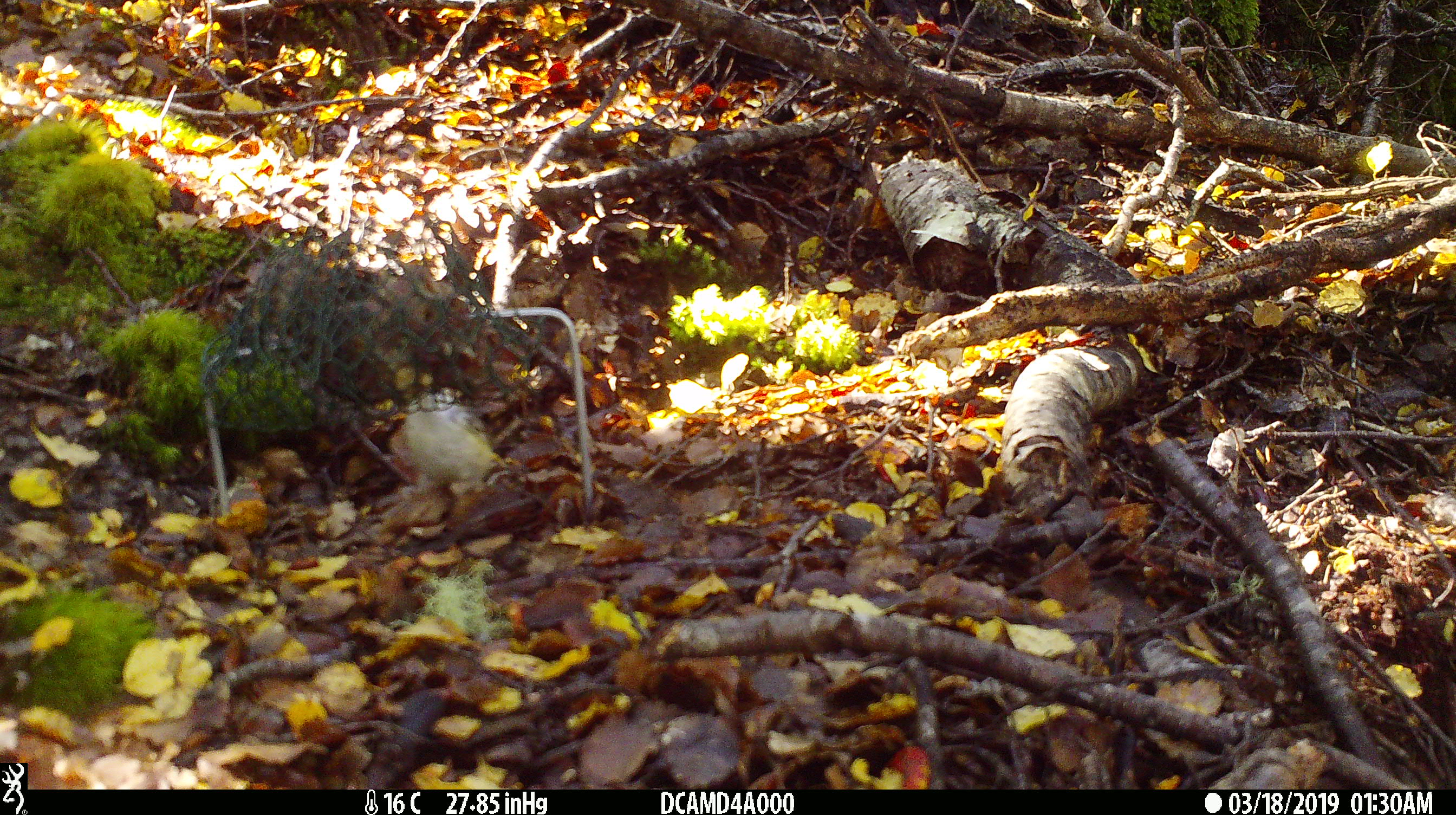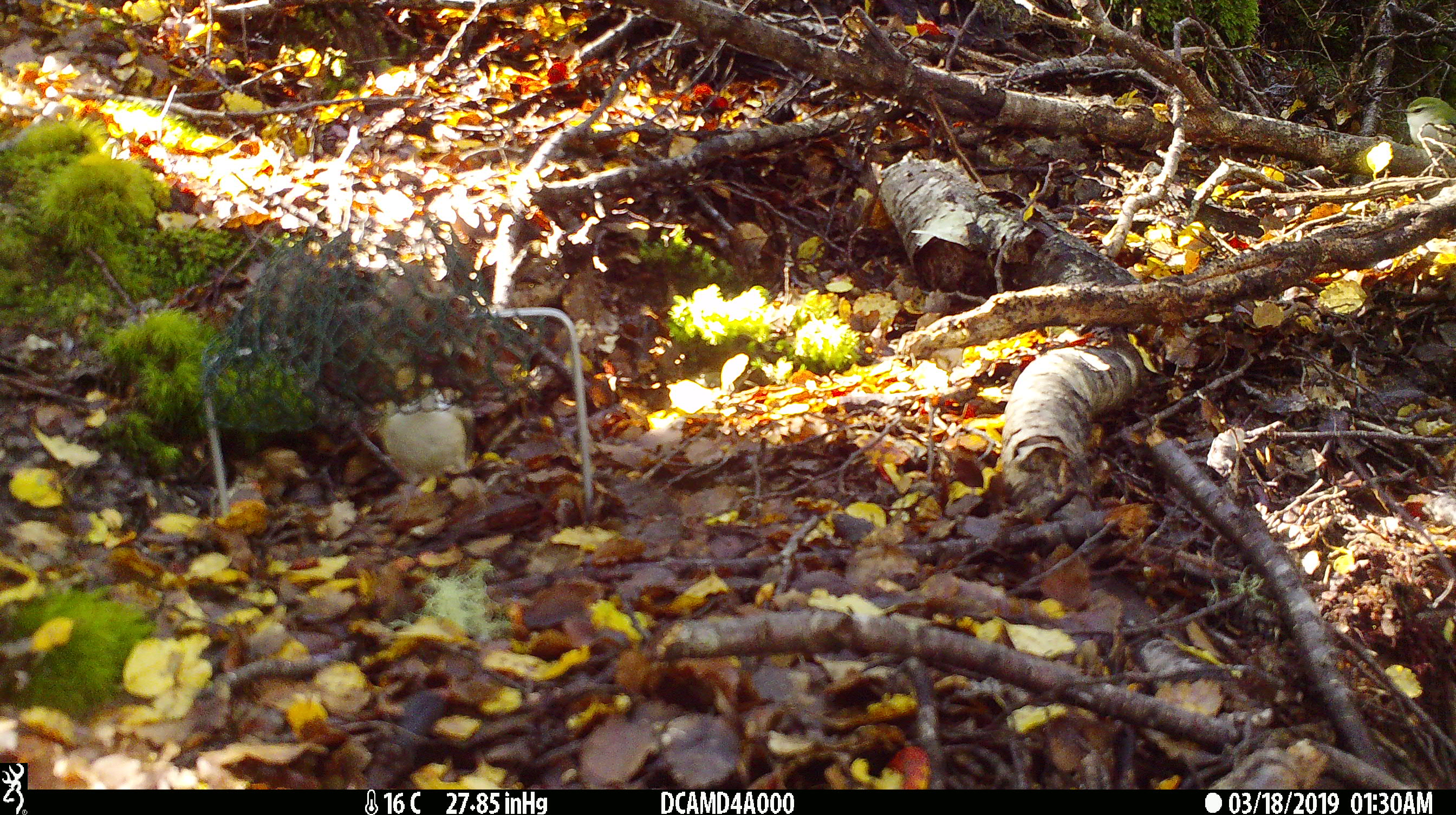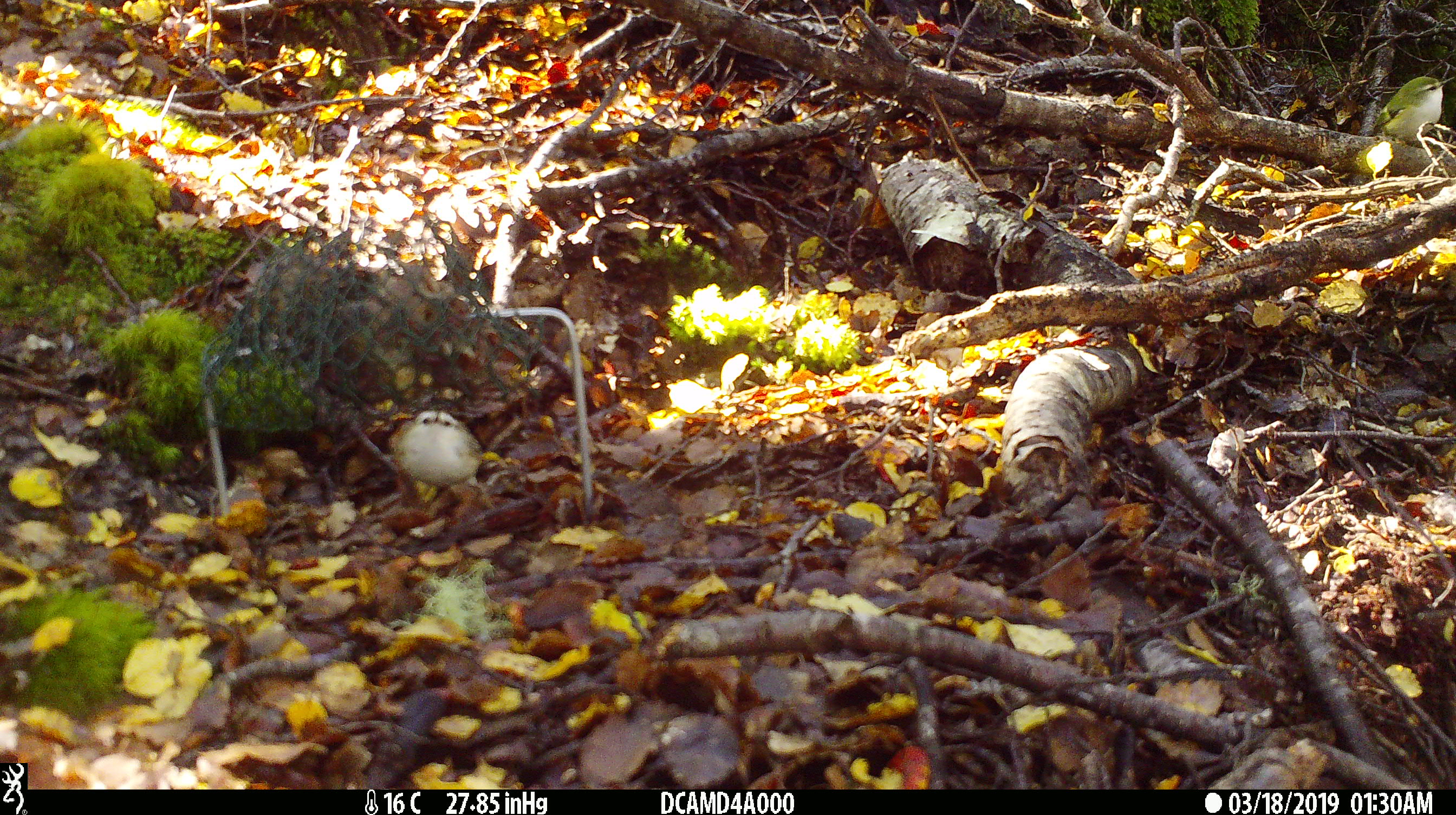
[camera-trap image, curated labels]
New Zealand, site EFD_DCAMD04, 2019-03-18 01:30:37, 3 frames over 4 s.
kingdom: Animalia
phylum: Chordata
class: Aves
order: Passeriformes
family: Acanthisittidae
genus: Acanthisitta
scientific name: Acanthisitta chloris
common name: rifleman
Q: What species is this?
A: Rifleman (Acanthisitta chloris).